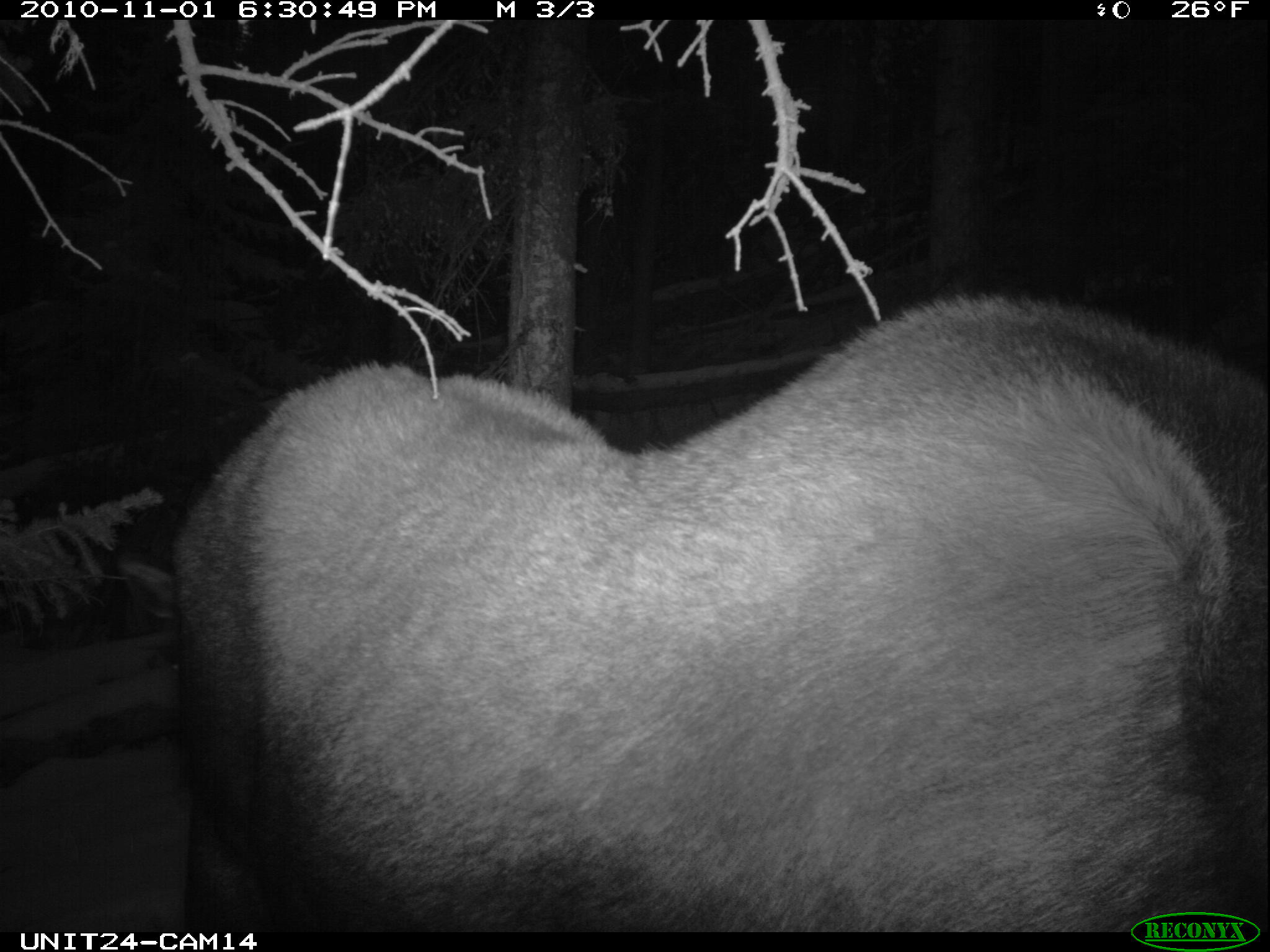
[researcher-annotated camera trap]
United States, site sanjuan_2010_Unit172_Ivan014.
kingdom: Animalia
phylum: Chordata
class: Mammalia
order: Artiodactyla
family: Cervidae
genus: Alces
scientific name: Alces alces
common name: moose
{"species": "Alces alces (moose)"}